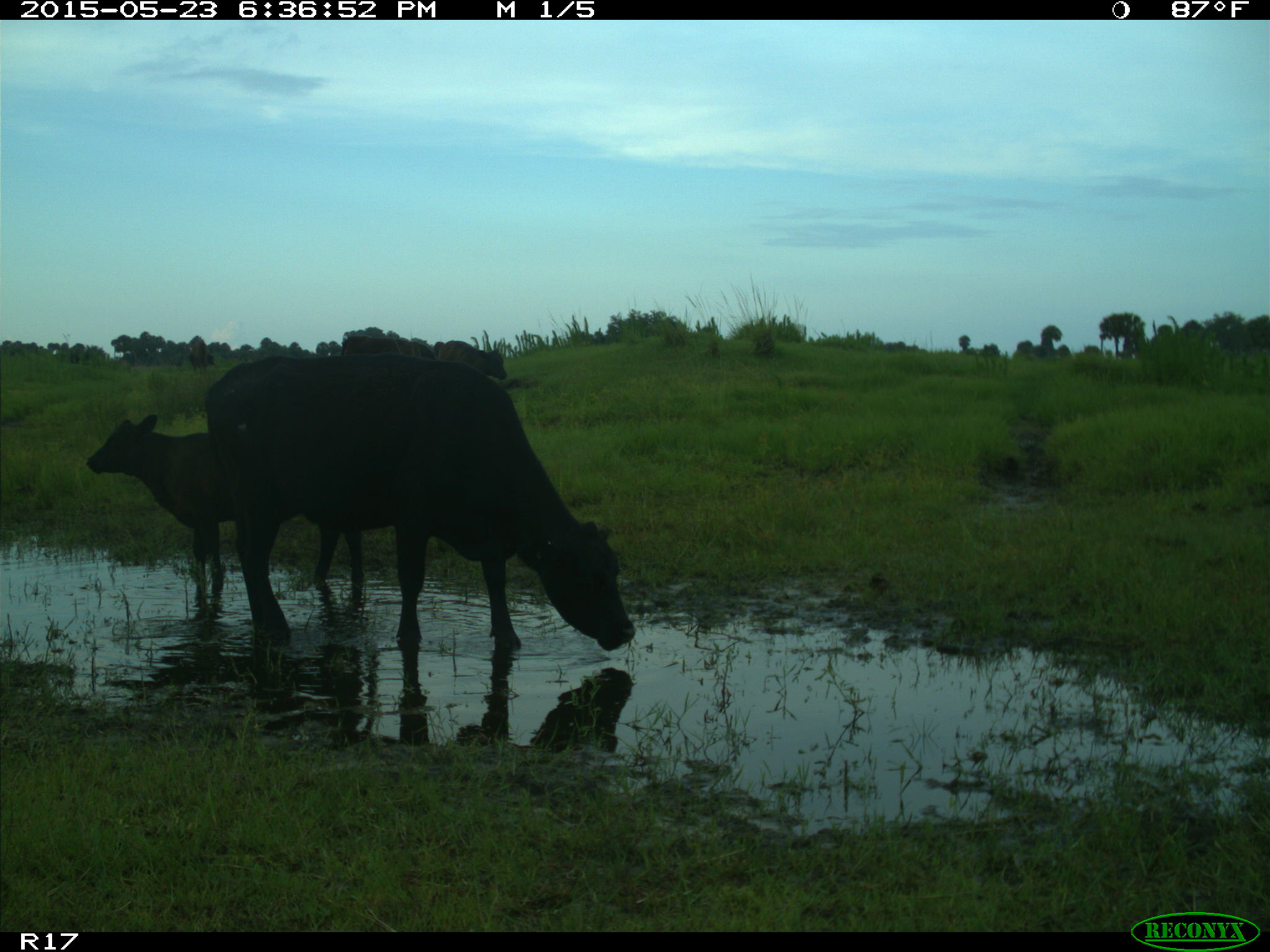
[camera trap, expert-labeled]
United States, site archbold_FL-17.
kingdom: Animalia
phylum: Chordata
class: Mammalia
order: Artiodactyla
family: Bovidae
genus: Bos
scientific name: Bos taurus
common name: domestic cow